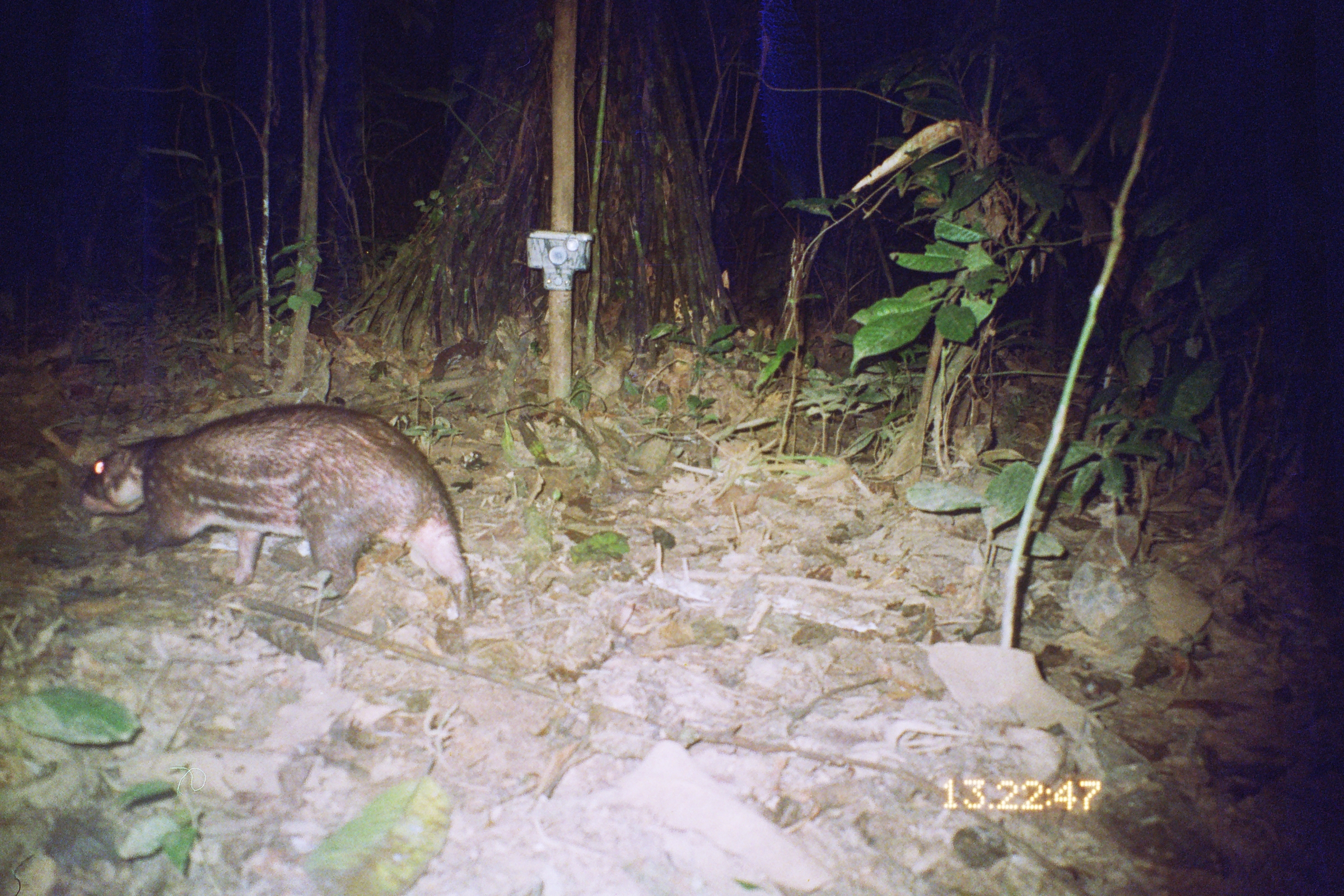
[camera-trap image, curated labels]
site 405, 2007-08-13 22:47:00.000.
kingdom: Animalia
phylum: Chordata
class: Mammalia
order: Rodentia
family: Cuniculidae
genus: Cuniculus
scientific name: Cuniculus paca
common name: spotted paca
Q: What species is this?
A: Cuniculus paca (spotted paca).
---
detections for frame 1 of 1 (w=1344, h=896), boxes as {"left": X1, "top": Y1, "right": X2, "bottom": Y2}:
cuniculus paca: {"left": 78, "top": 400, "right": 479, "bottom": 626}